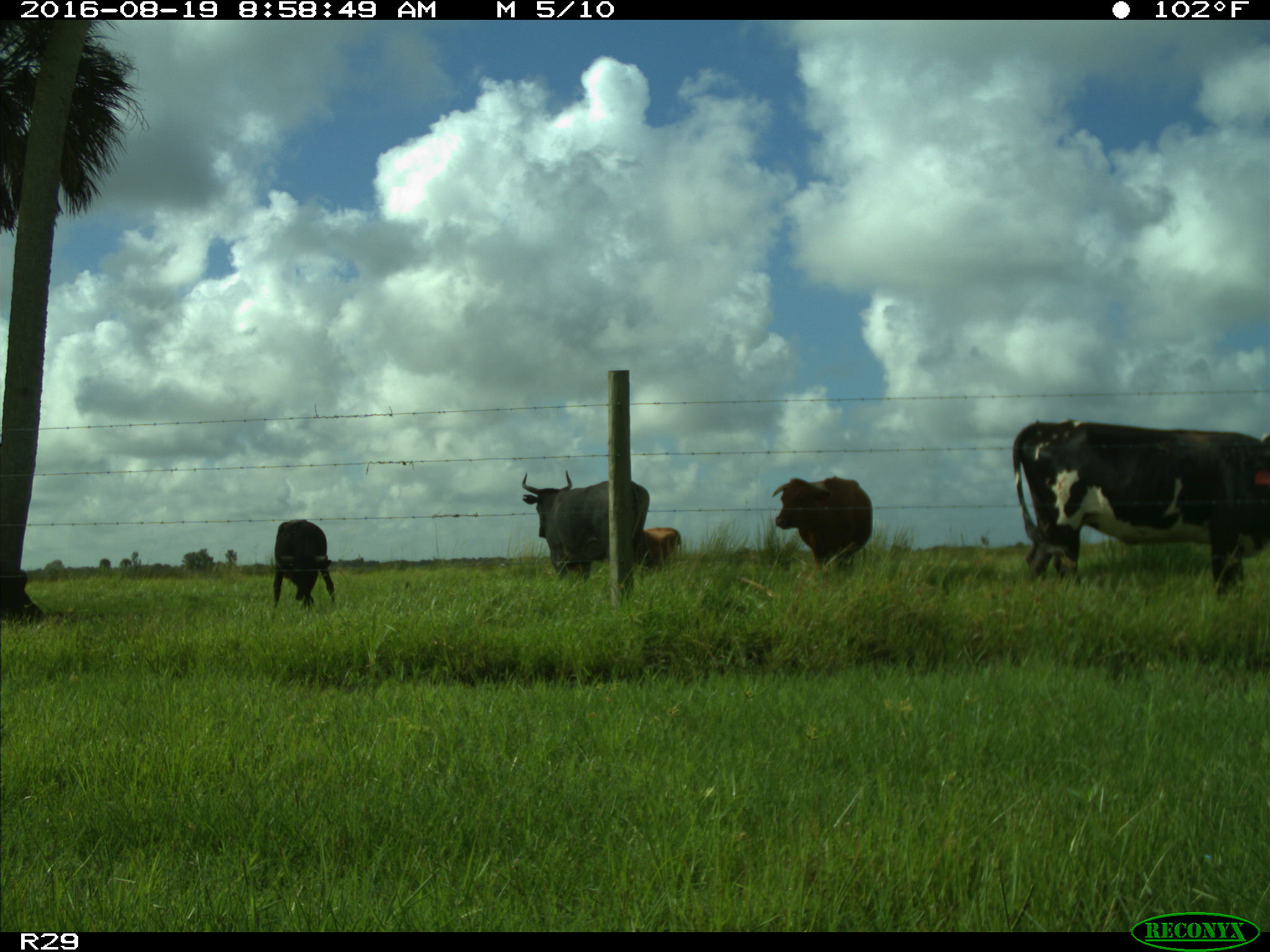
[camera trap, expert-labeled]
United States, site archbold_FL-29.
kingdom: Animalia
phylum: Chordata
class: Mammalia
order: Artiodactyla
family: Bovidae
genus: Bos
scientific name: Bos taurus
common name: domestic cow